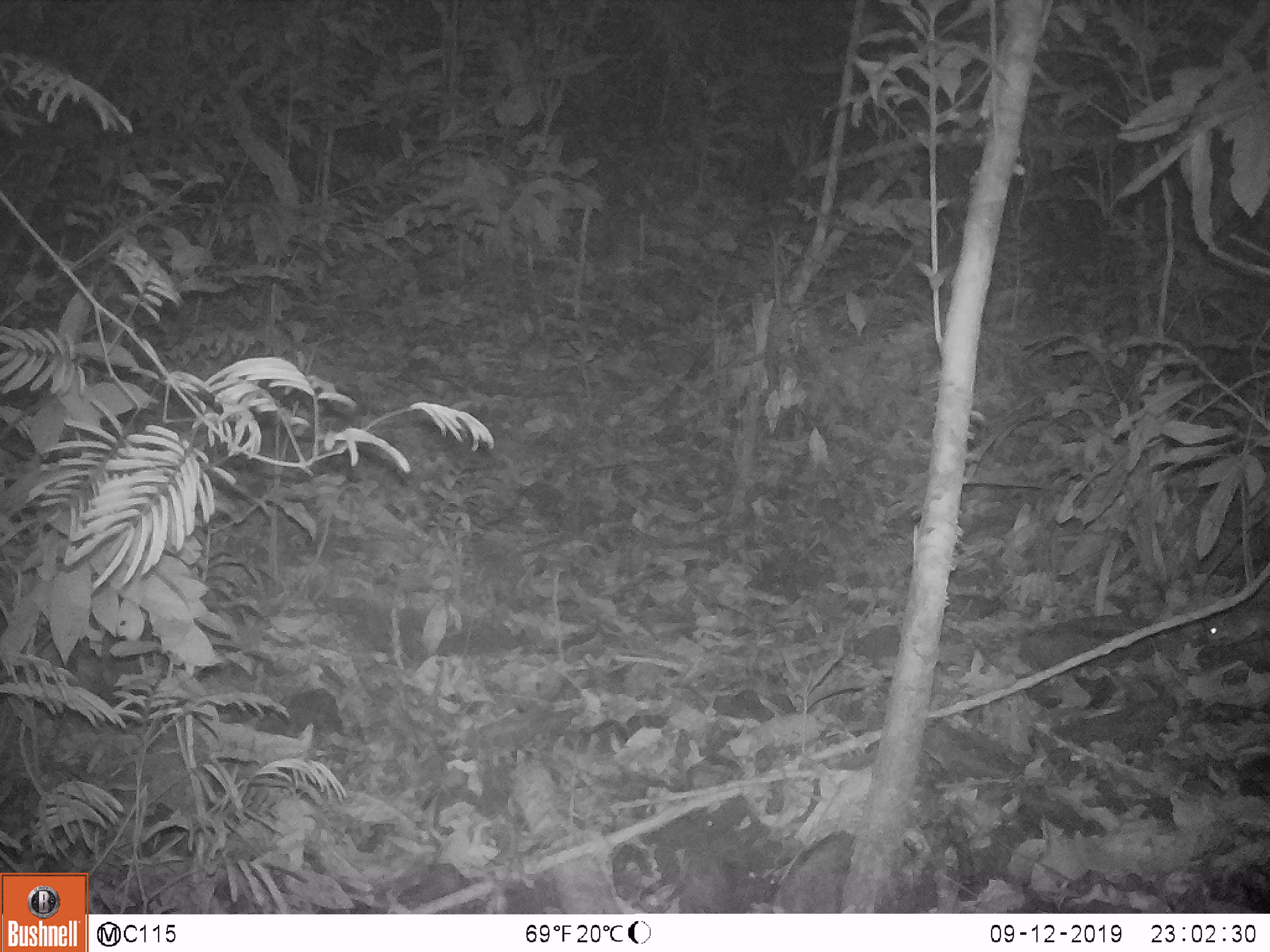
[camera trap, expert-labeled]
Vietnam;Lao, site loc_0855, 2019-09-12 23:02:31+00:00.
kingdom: Animalia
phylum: Chordata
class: Mammalia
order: Rodentia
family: Muridae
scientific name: Muridae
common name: old-world mice and rats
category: unidentified murid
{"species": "unidentified murid (old-world mice and rats) (Muridae)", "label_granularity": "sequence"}